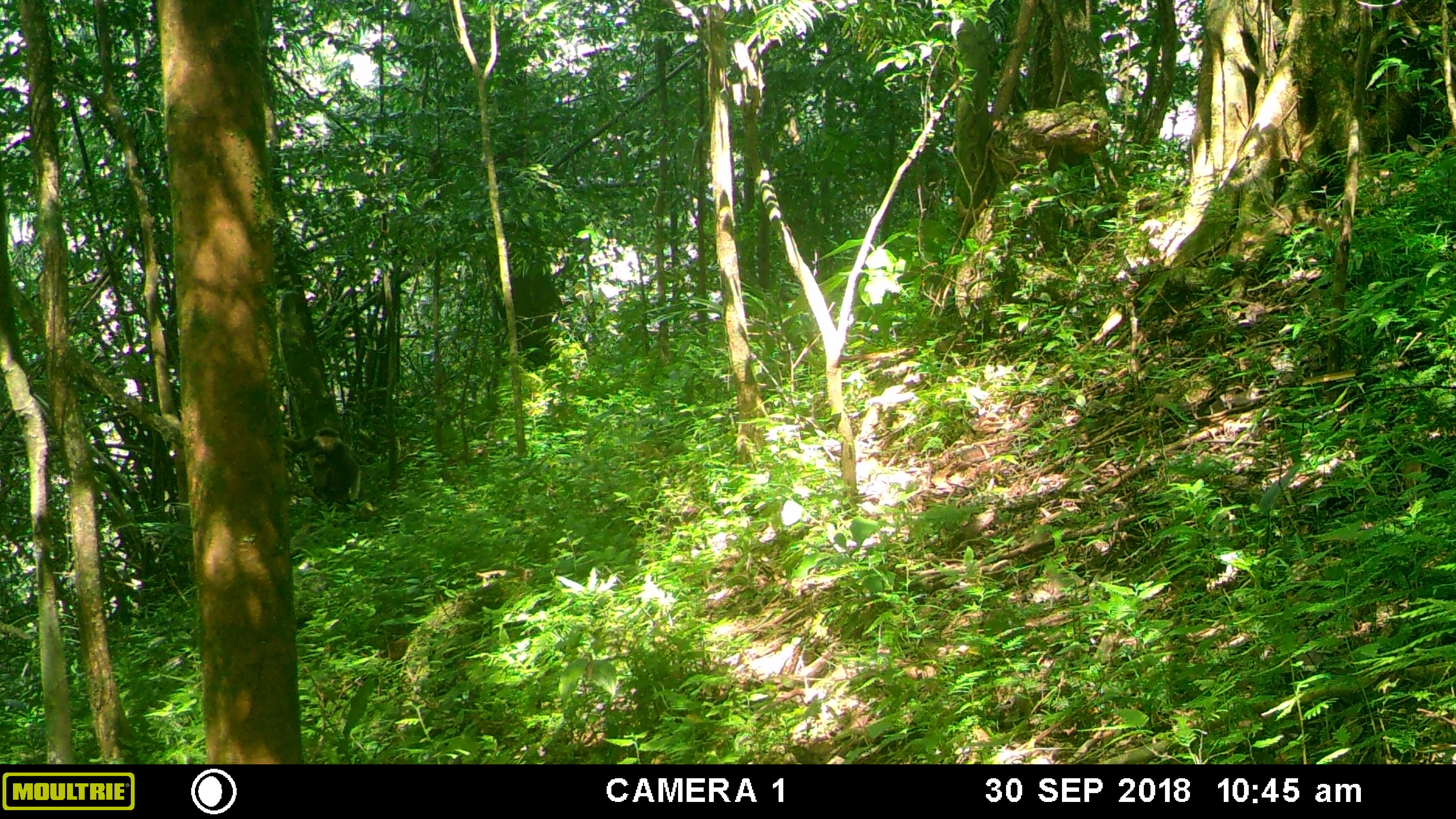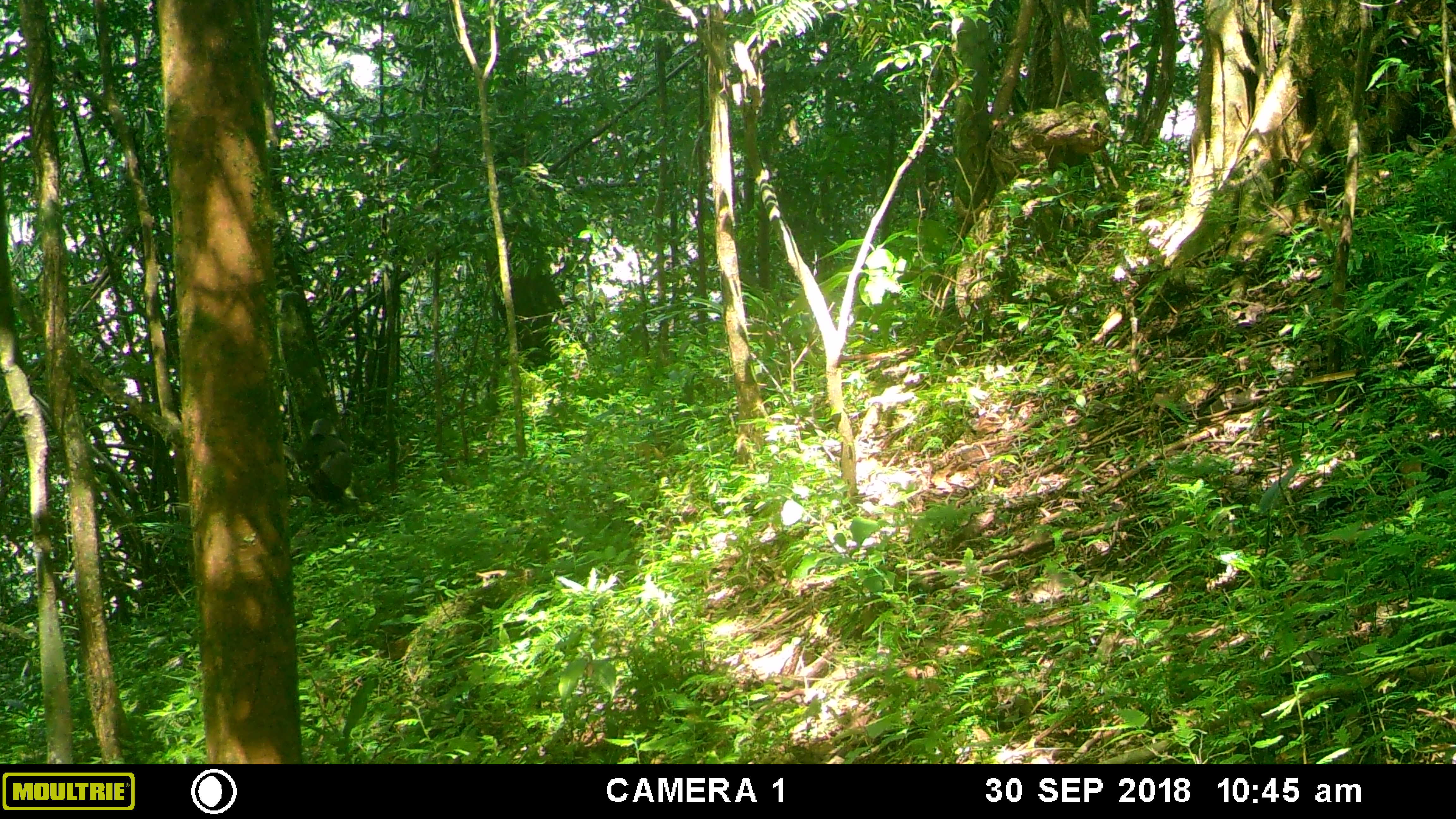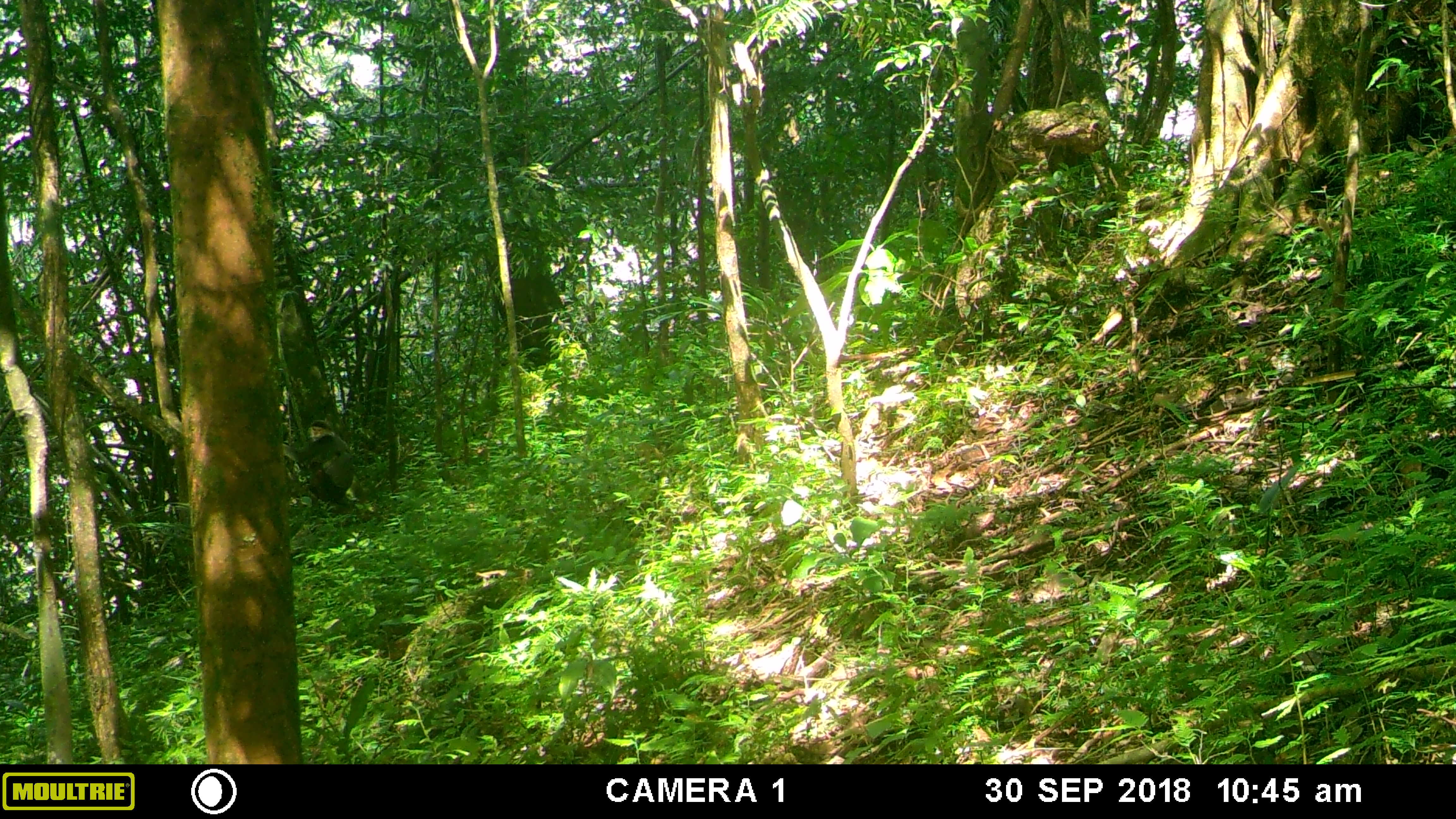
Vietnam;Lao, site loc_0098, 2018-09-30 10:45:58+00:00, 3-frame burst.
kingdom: Animalia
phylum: Chordata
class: Mammalia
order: Primates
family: Cercopithecidae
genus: Pygathrix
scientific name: Pygathrix nemaeus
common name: red-shanked douc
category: red shanked douc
Red shanked douc (red-shanked douc) (Pygathrix nemaeus). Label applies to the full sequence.